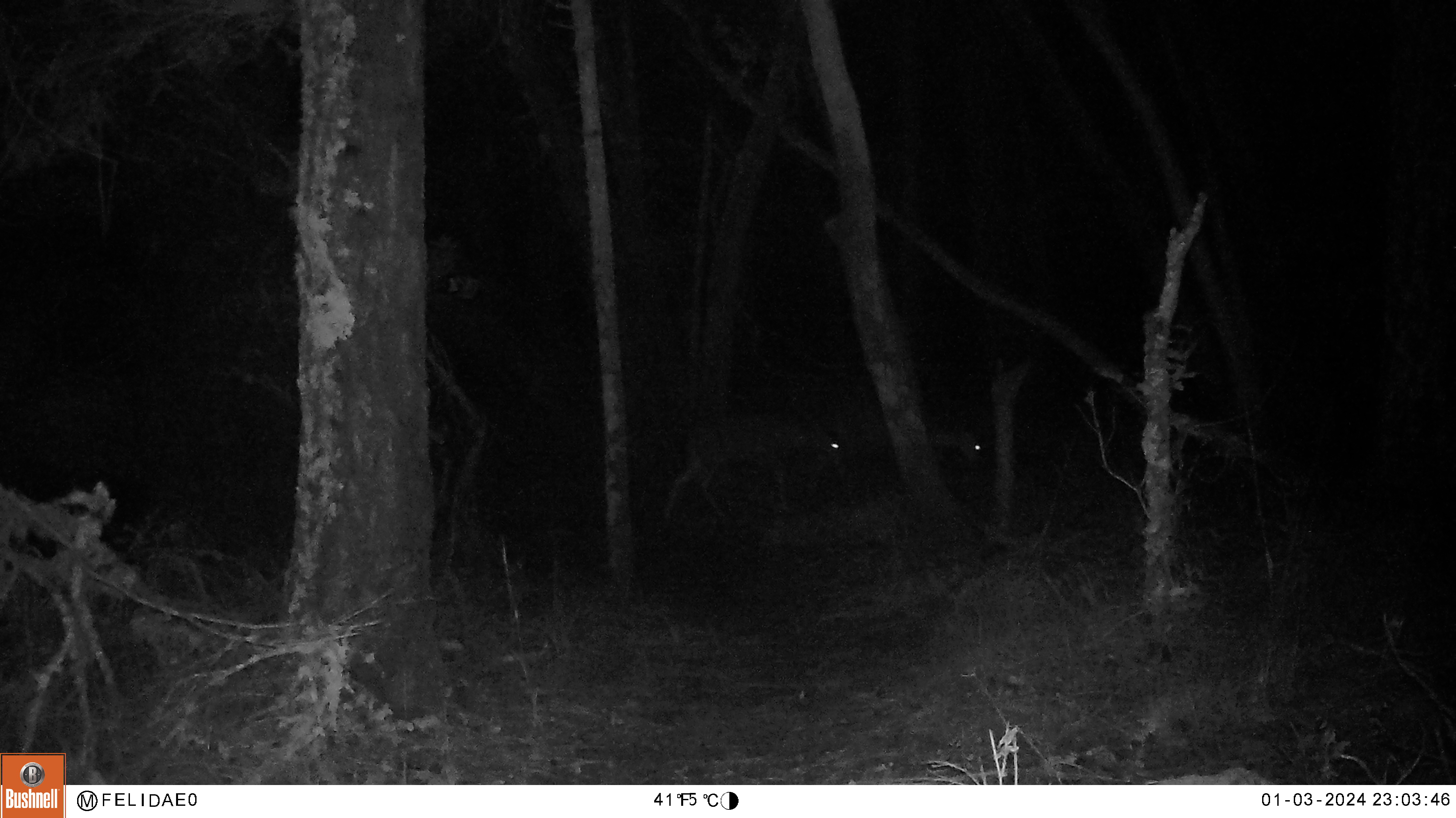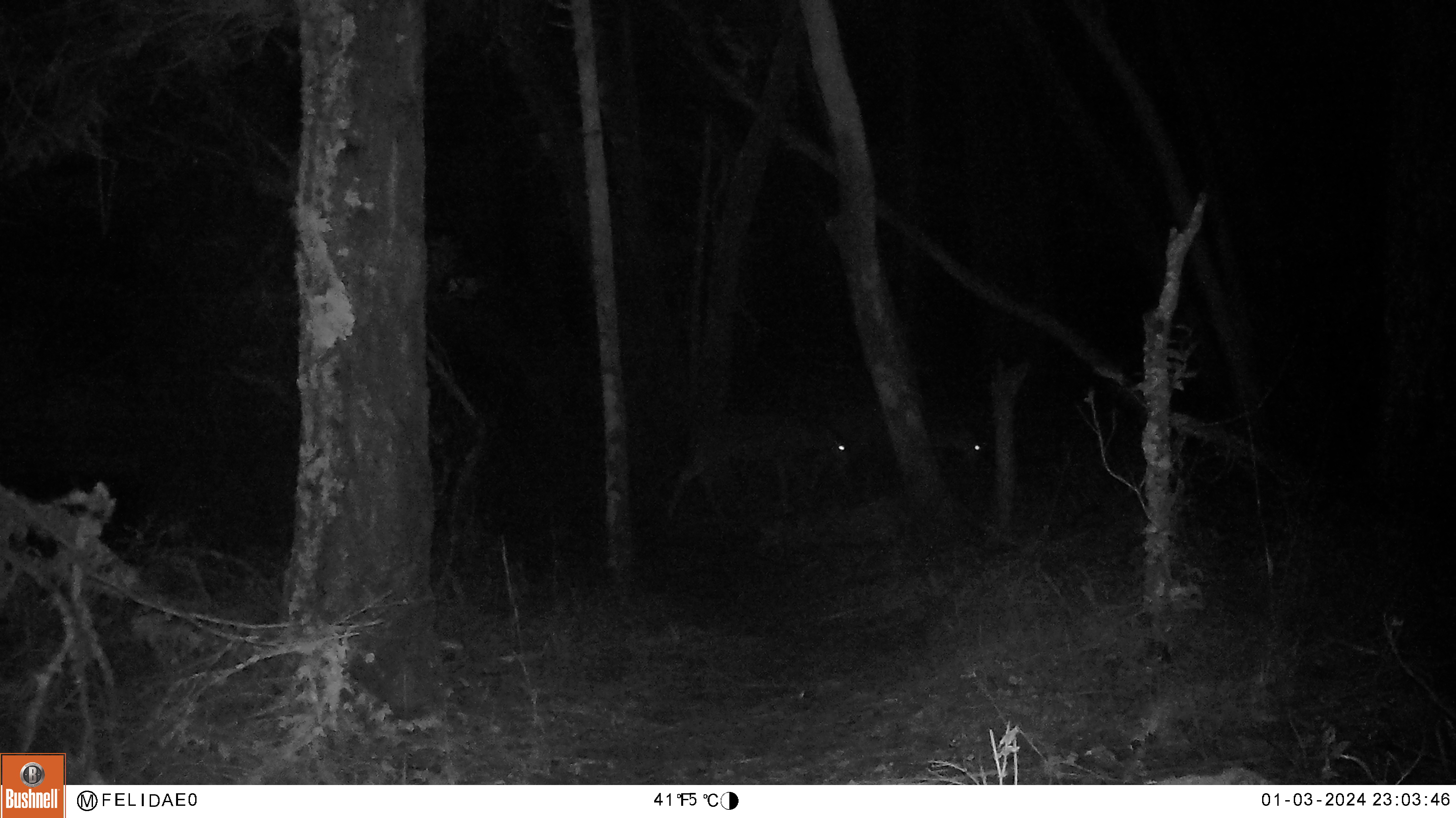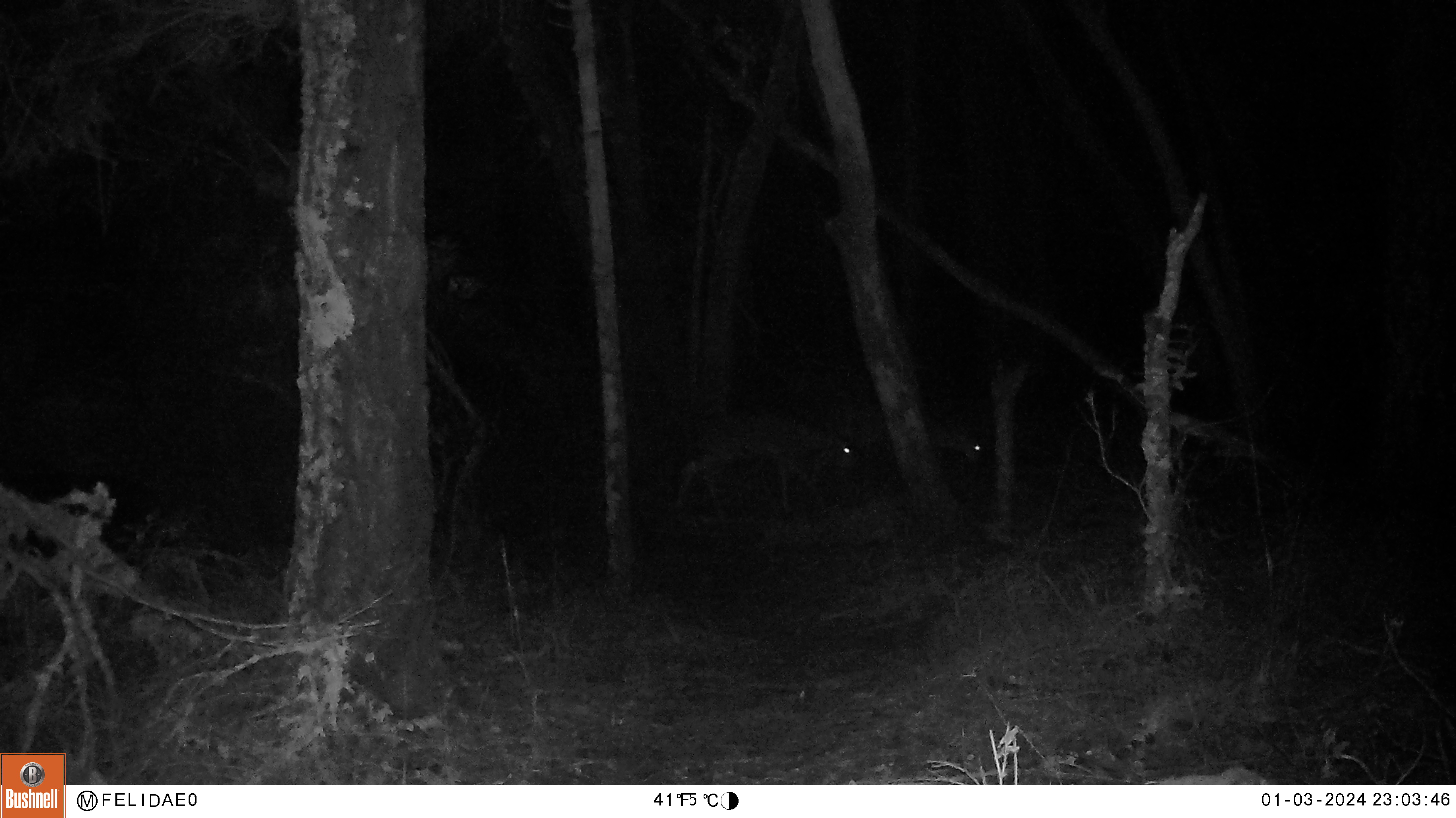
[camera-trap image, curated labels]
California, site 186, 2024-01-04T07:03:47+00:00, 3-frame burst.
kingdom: Animalia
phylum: Chordata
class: Mammalia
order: Artiodactyla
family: Cervidae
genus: Odocoileus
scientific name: Odocoileus hemionus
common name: mule deer